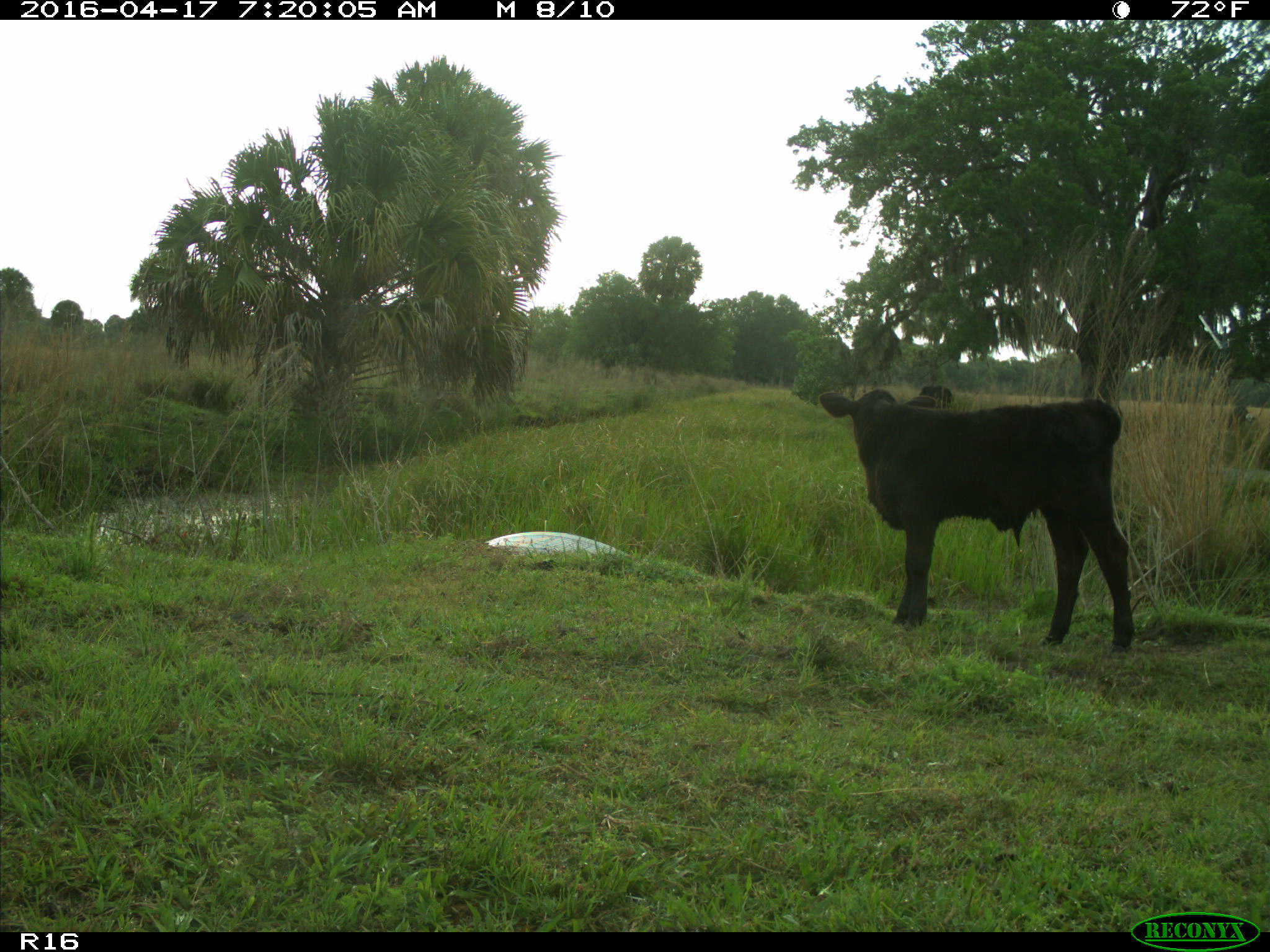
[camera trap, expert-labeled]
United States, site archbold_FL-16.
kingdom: Animalia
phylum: Chordata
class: Mammalia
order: Artiodactyla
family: Bovidae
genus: Bos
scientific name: Bos taurus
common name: domestic cow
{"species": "Bos taurus (domestic cow)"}